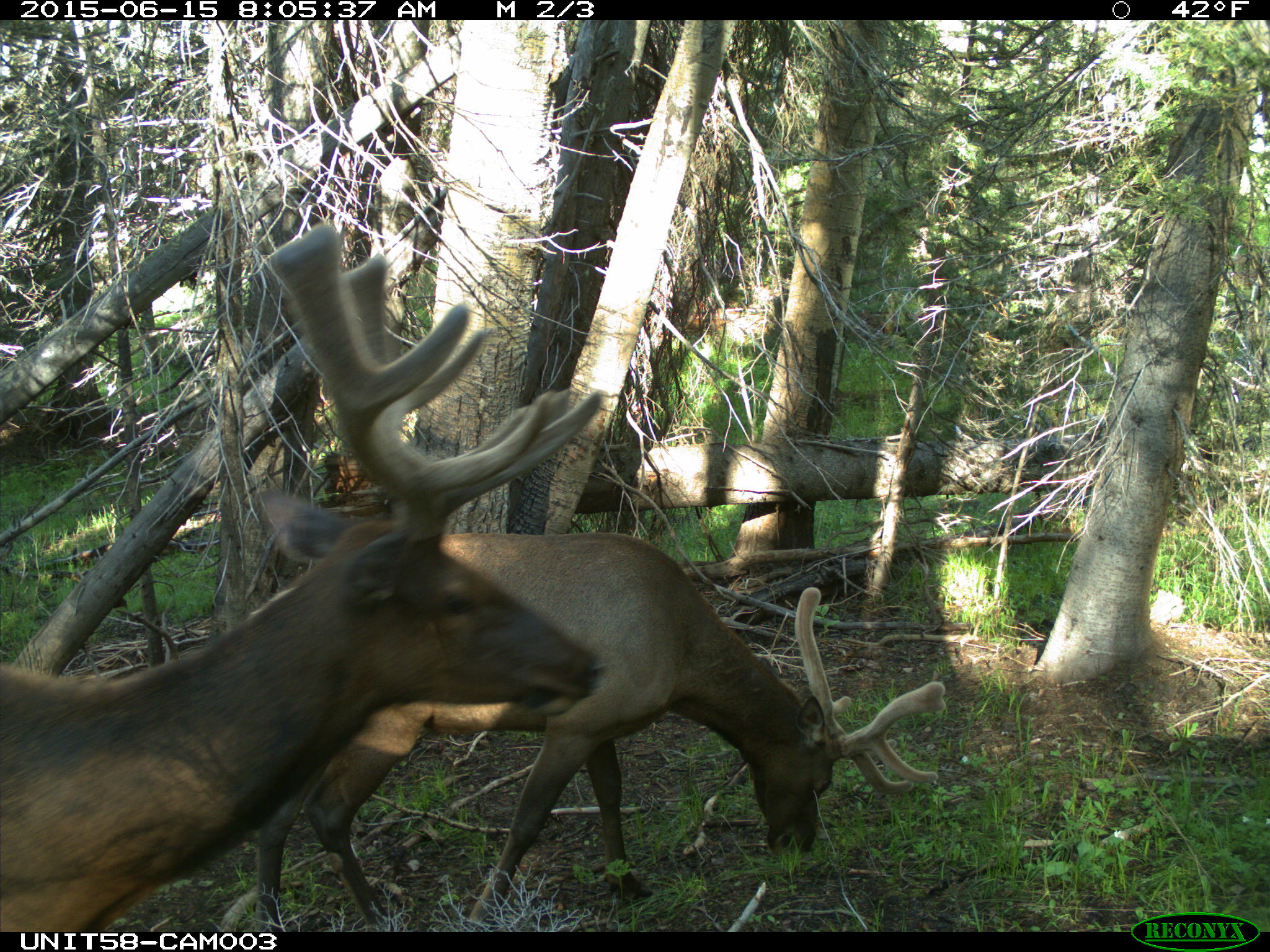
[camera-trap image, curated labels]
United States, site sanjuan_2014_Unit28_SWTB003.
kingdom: Animalia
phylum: Chordata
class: Mammalia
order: Artiodactyla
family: Cervidae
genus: Cervus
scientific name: Cervus elaphus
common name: red deer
Cervus elaphus (red deer).